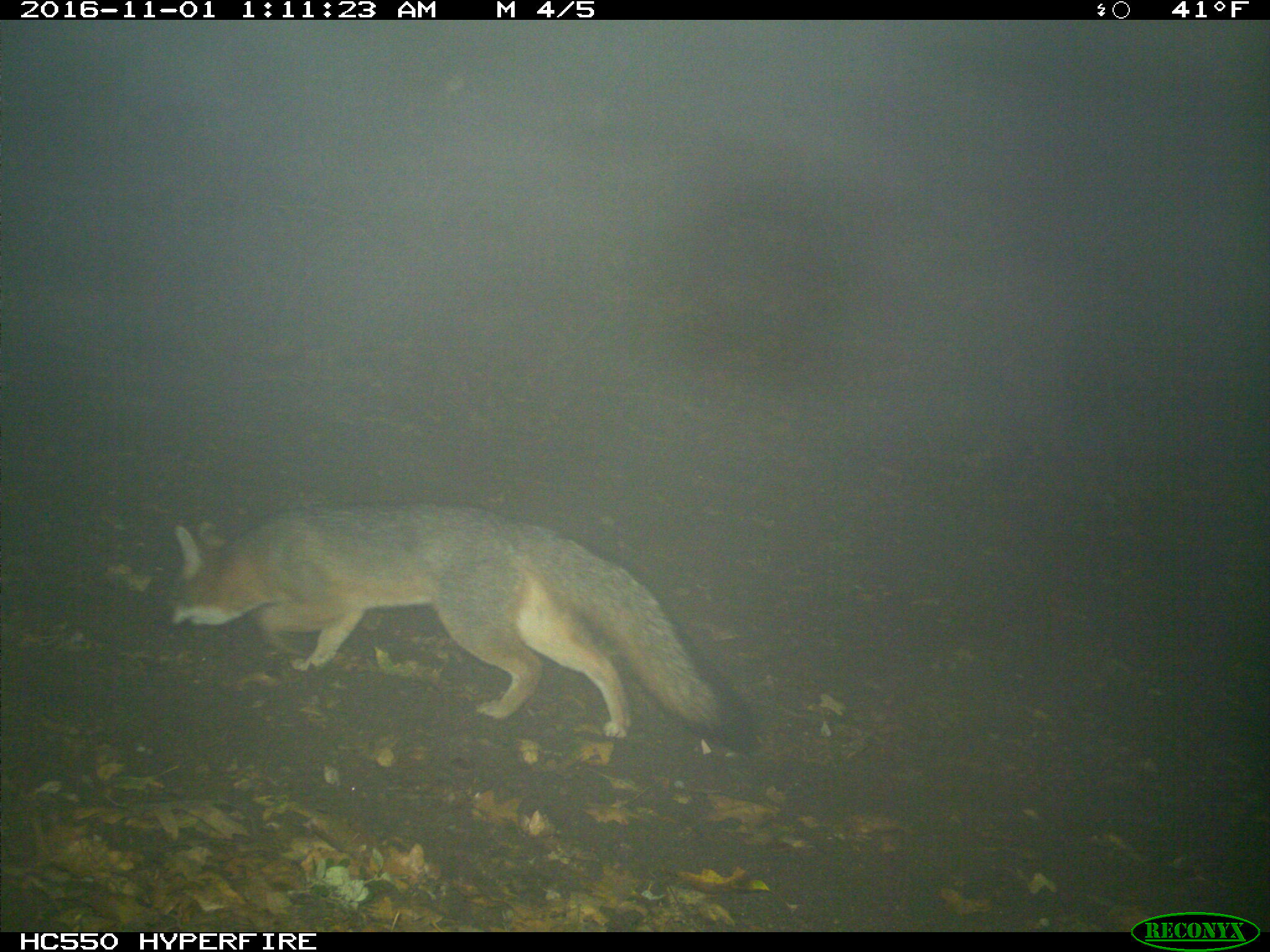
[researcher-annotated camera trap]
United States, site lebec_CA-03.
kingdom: Animalia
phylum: Chordata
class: Mammalia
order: Carnivora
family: Canidae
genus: Urocyon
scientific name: Urocyon cinereoargenteus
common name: gray fox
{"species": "Urocyon cinereoargenteus (gray fox)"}